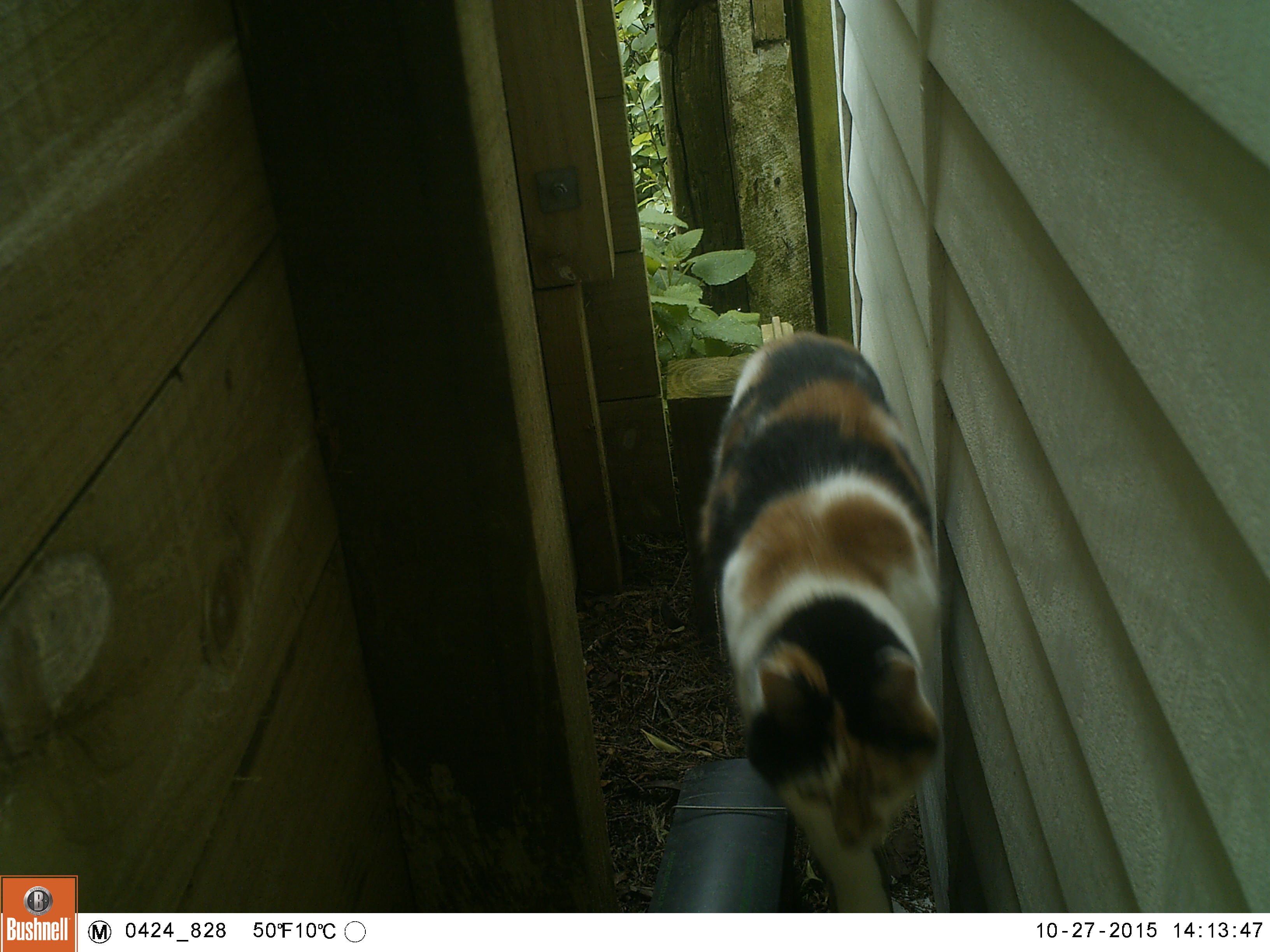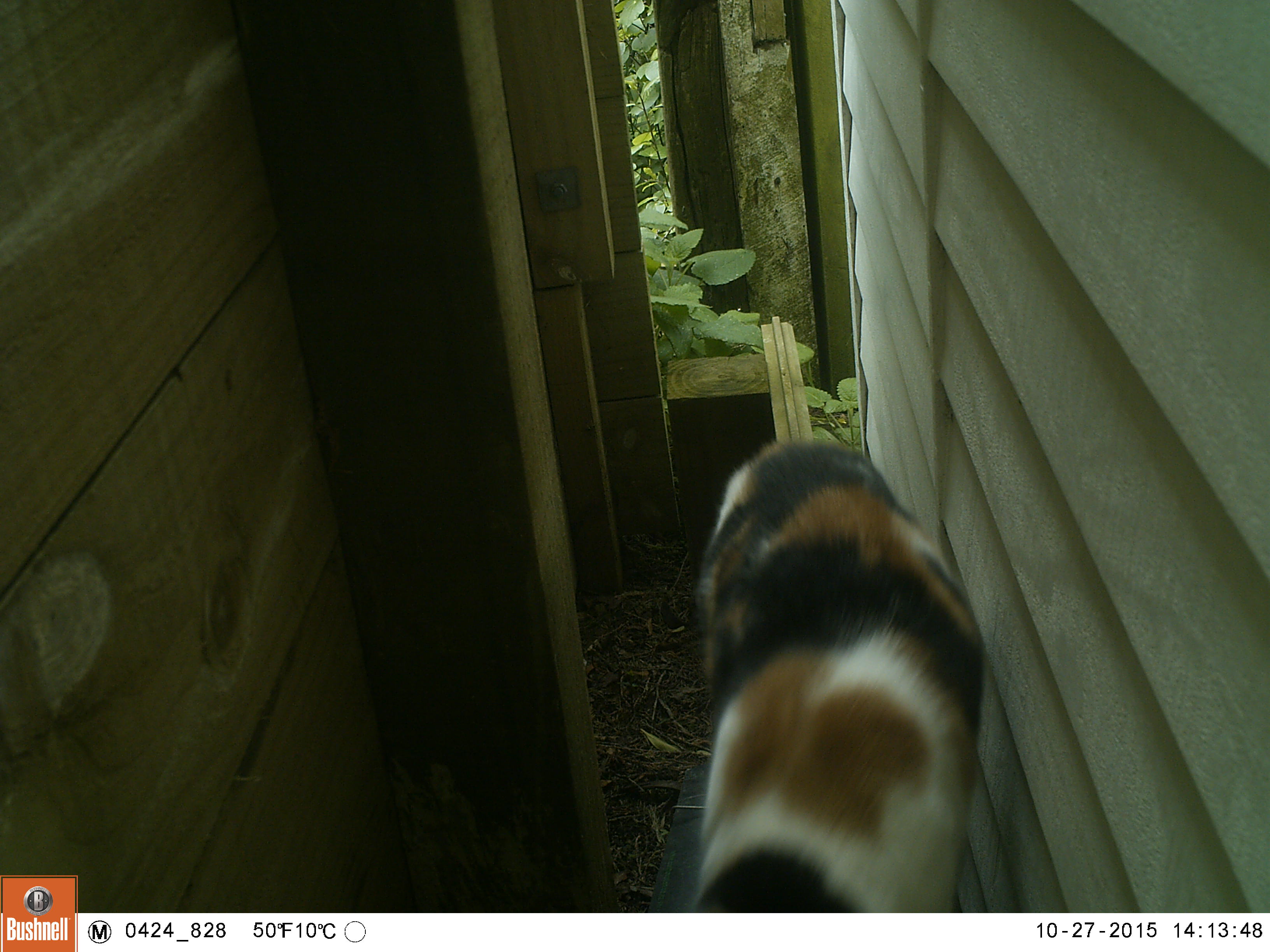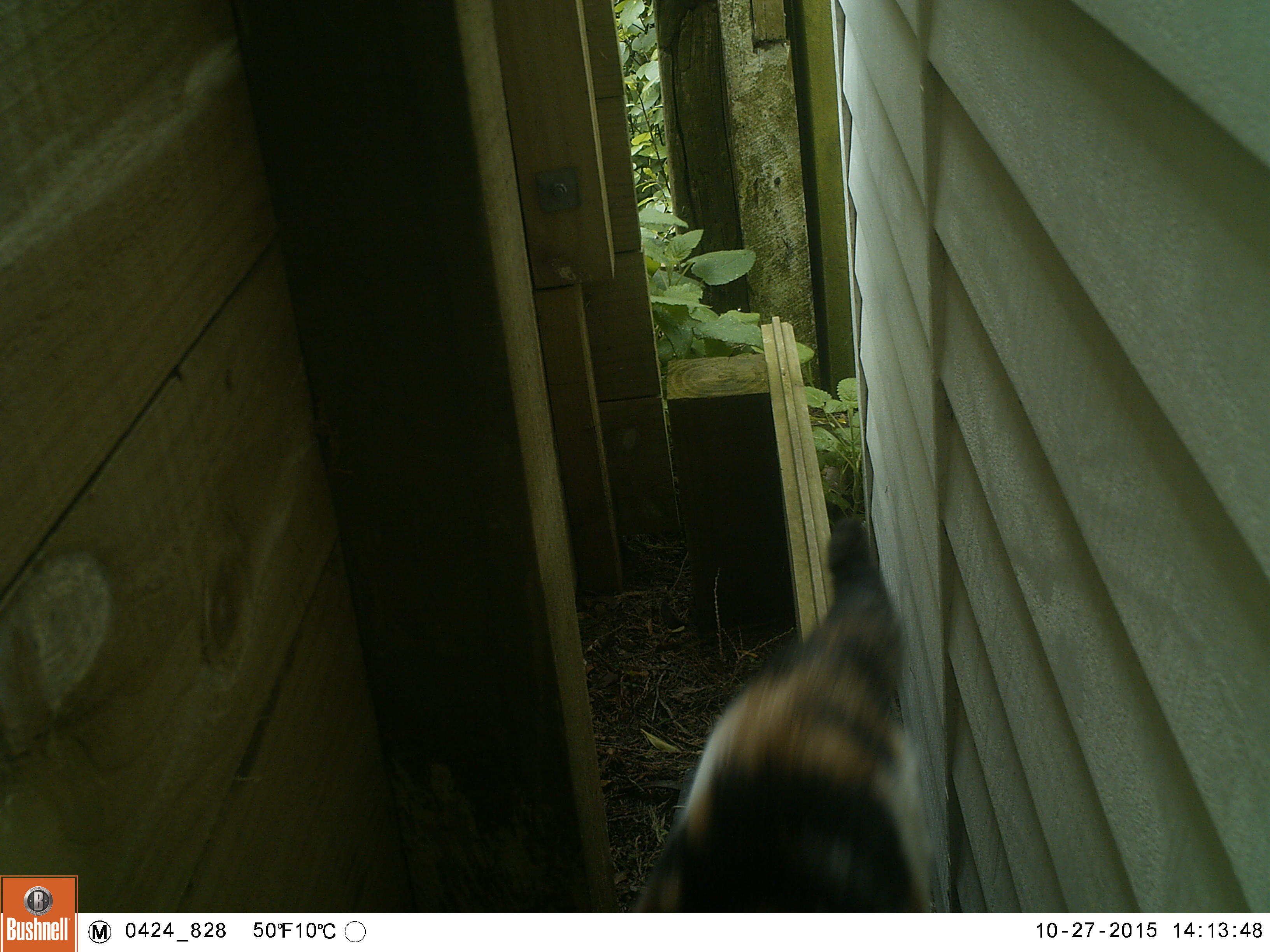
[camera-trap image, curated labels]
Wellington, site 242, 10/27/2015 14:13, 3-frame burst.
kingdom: Animalia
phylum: Chordata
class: Mammalia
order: Carnivora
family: Felidae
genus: Felis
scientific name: Felis catus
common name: cat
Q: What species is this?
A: Cat (Felis catus).